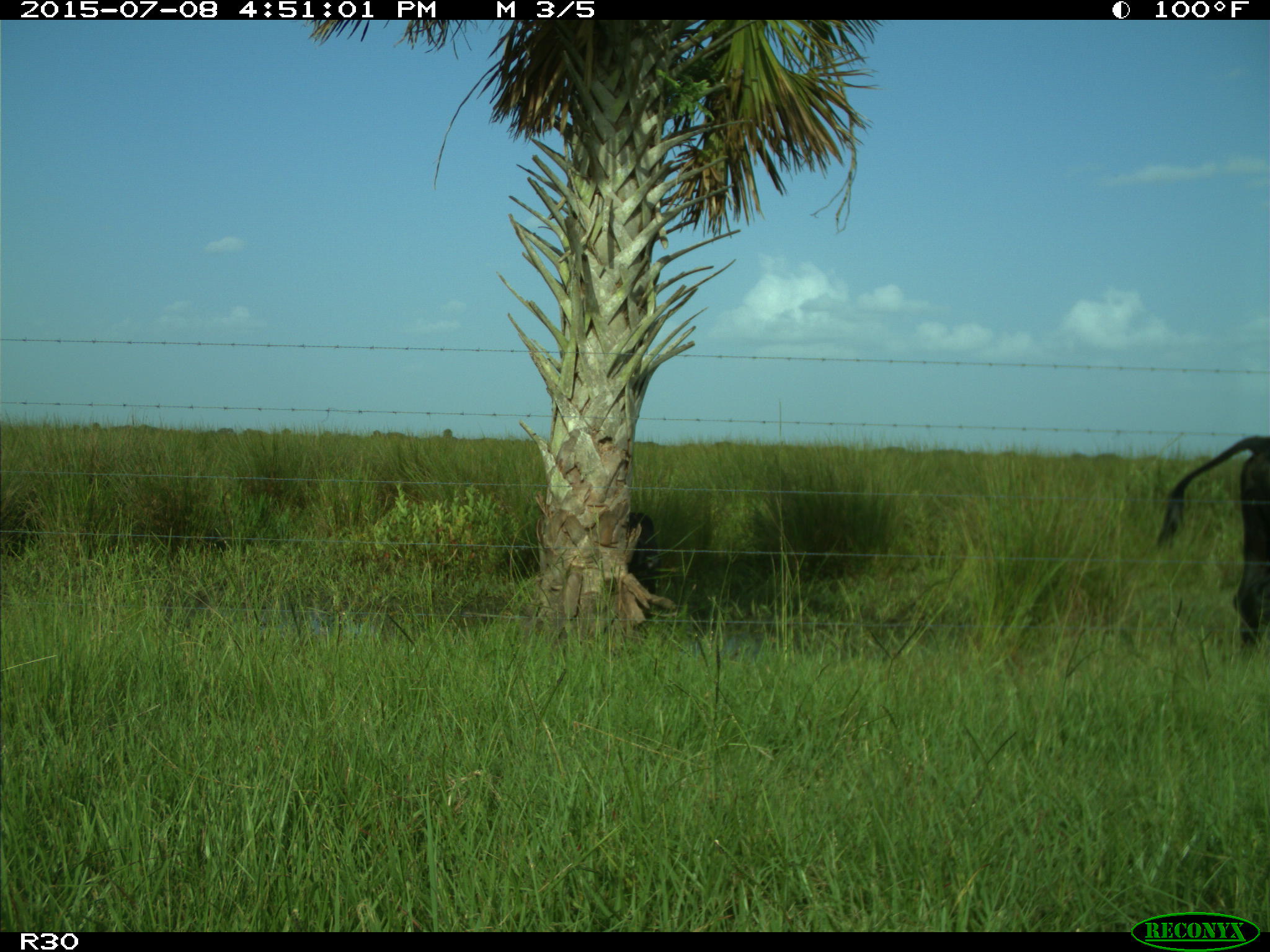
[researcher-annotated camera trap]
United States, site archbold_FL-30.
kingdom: Animalia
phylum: Chordata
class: Mammalia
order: Artiodactyla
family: Bovidae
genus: Bos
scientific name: Bos taurus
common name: domestic cow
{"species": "Bos taurus (domestic cow)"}